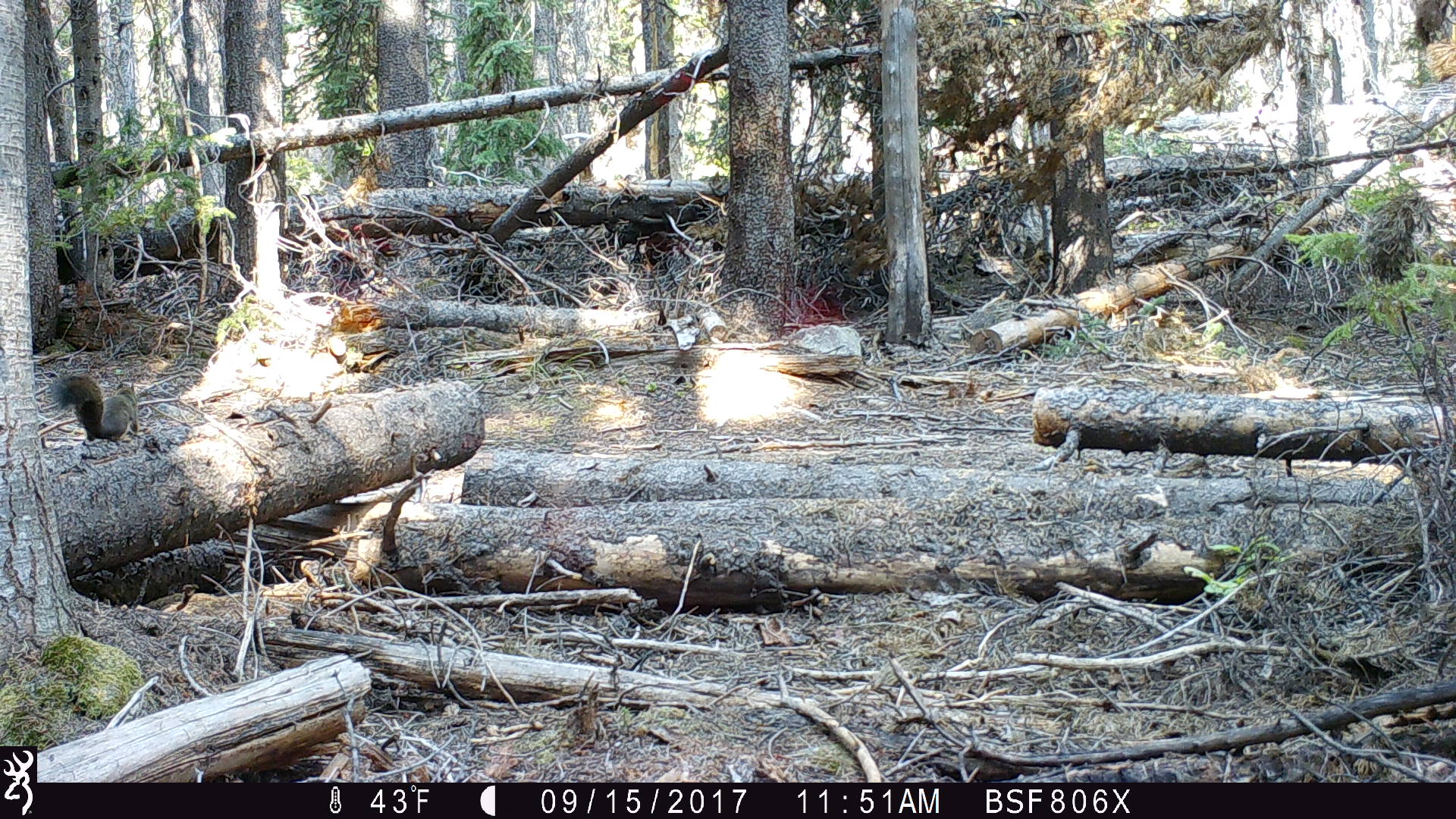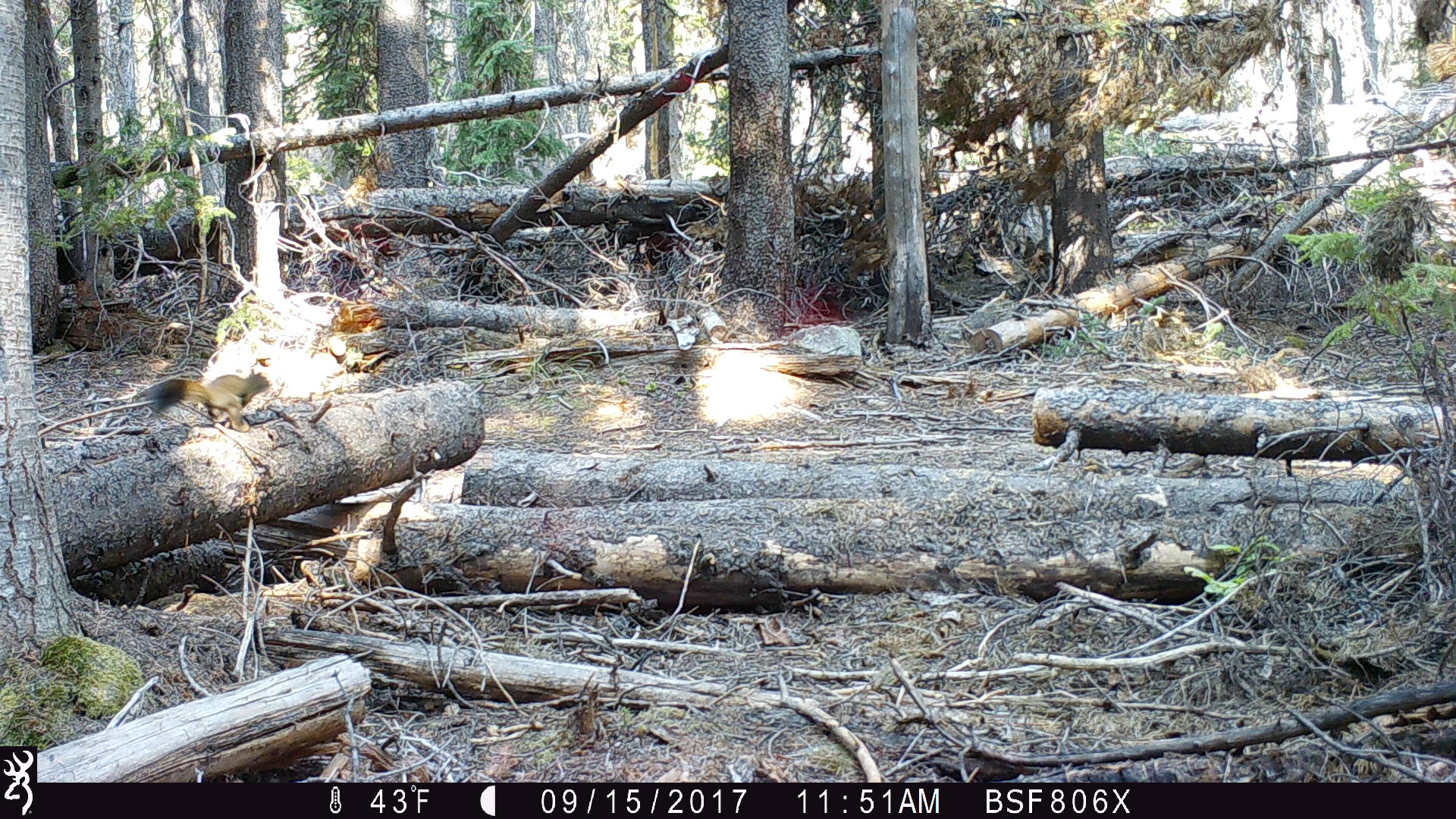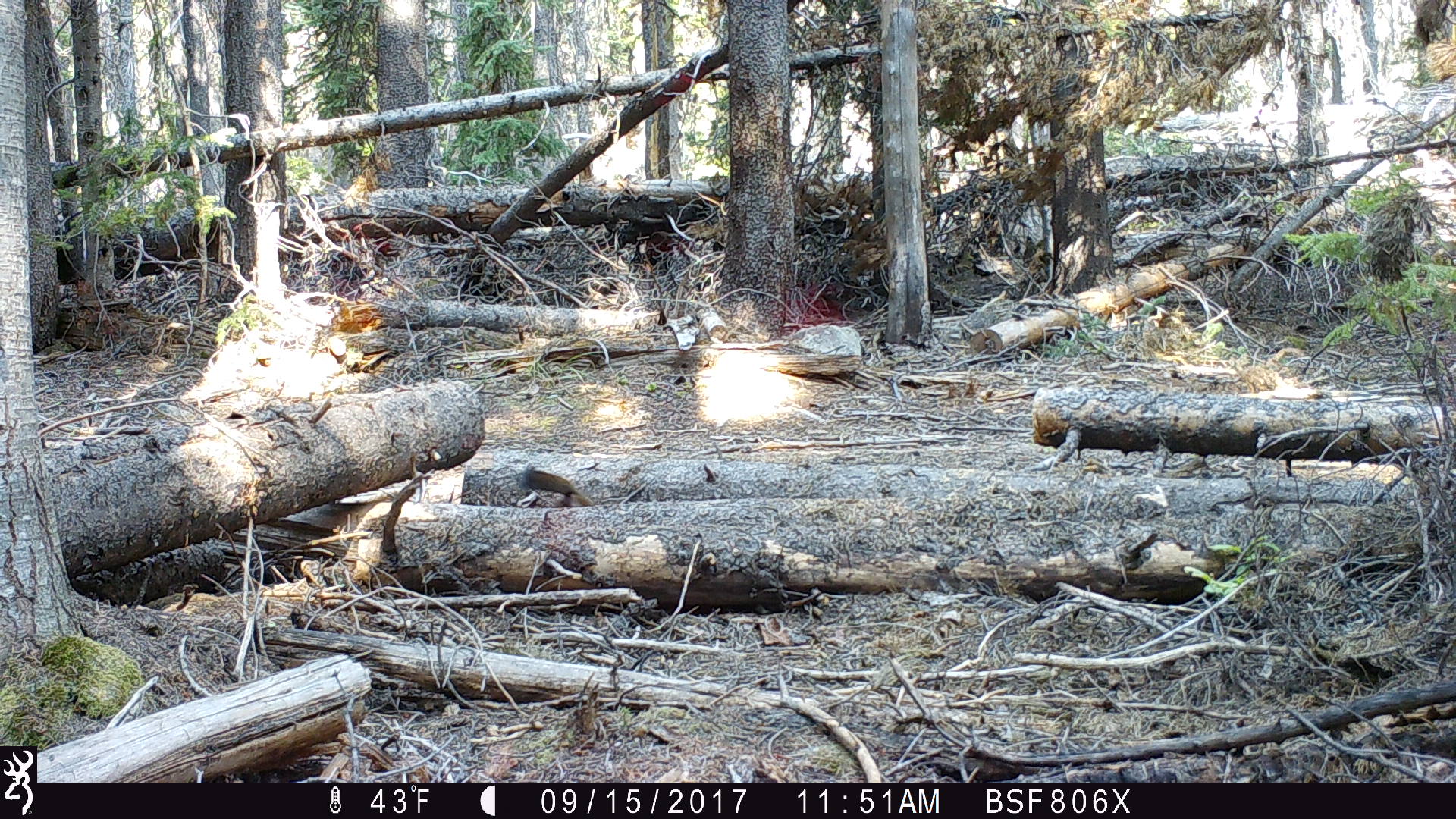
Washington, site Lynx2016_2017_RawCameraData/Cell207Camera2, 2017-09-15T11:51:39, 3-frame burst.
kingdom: Animalia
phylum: Chordata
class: Mammalia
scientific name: Mammalia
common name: small mammal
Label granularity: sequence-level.